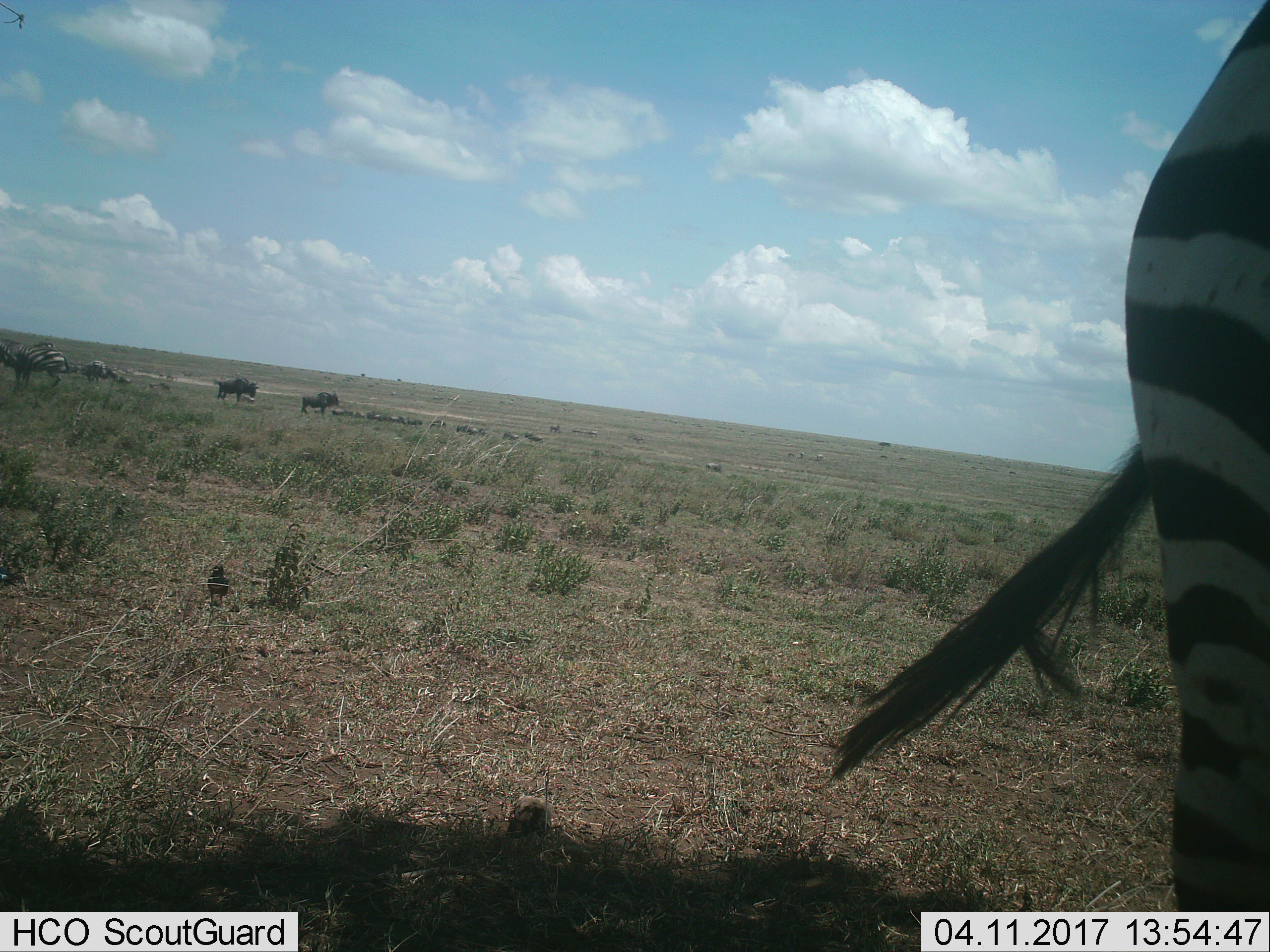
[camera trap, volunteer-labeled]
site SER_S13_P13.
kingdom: Animalia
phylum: Chordata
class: Mammalia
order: Artiodactyla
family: Bovidae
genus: Connochaetes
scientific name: Connochaetes taurinus taurinus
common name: blue wildebeest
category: wildebeestblue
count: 11-50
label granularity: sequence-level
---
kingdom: Animalia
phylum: Chordata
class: Mammalia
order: Perissodactyla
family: Equidae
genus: Equus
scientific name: Equus quagga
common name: plains zebra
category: zebraplains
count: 3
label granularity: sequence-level